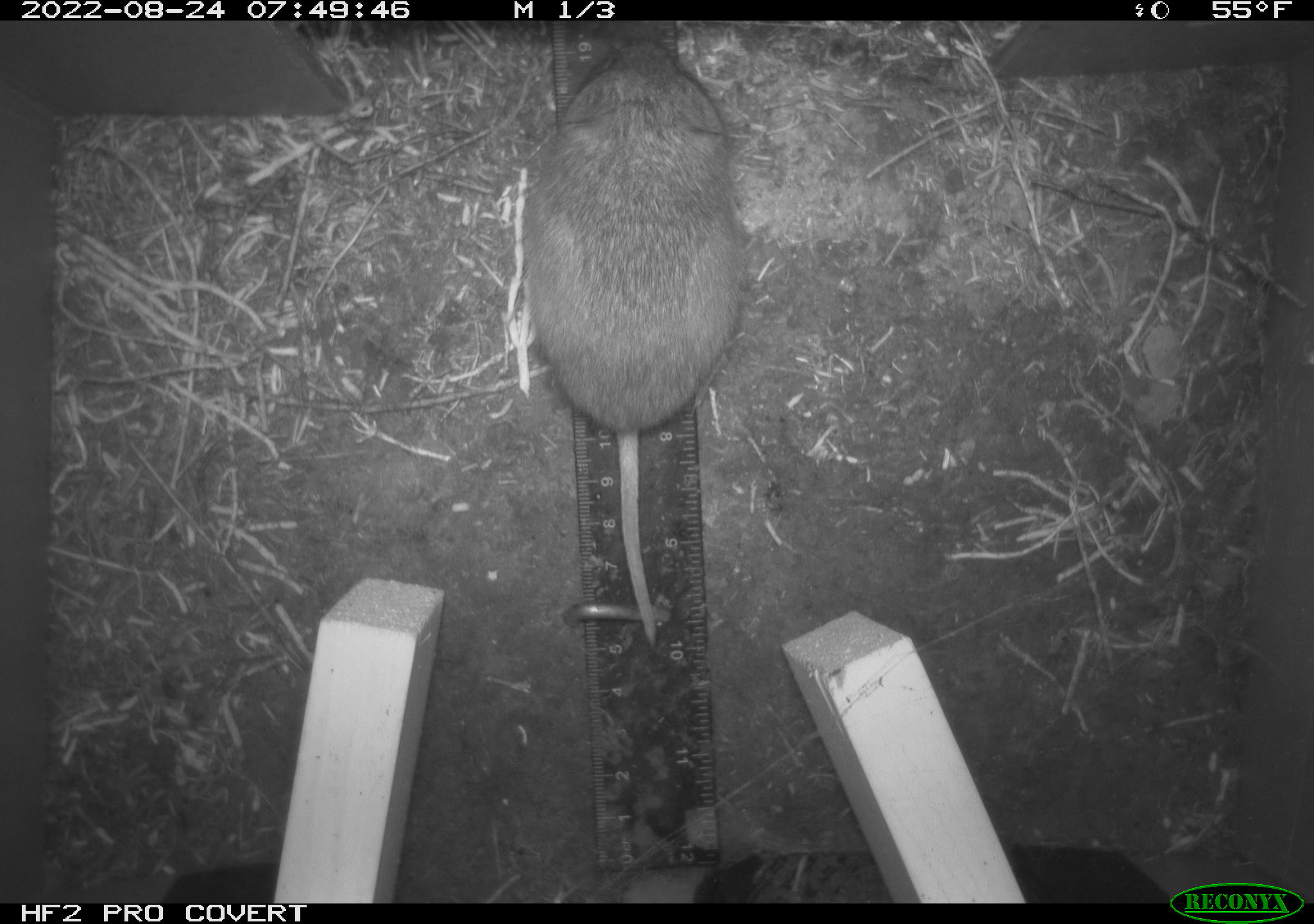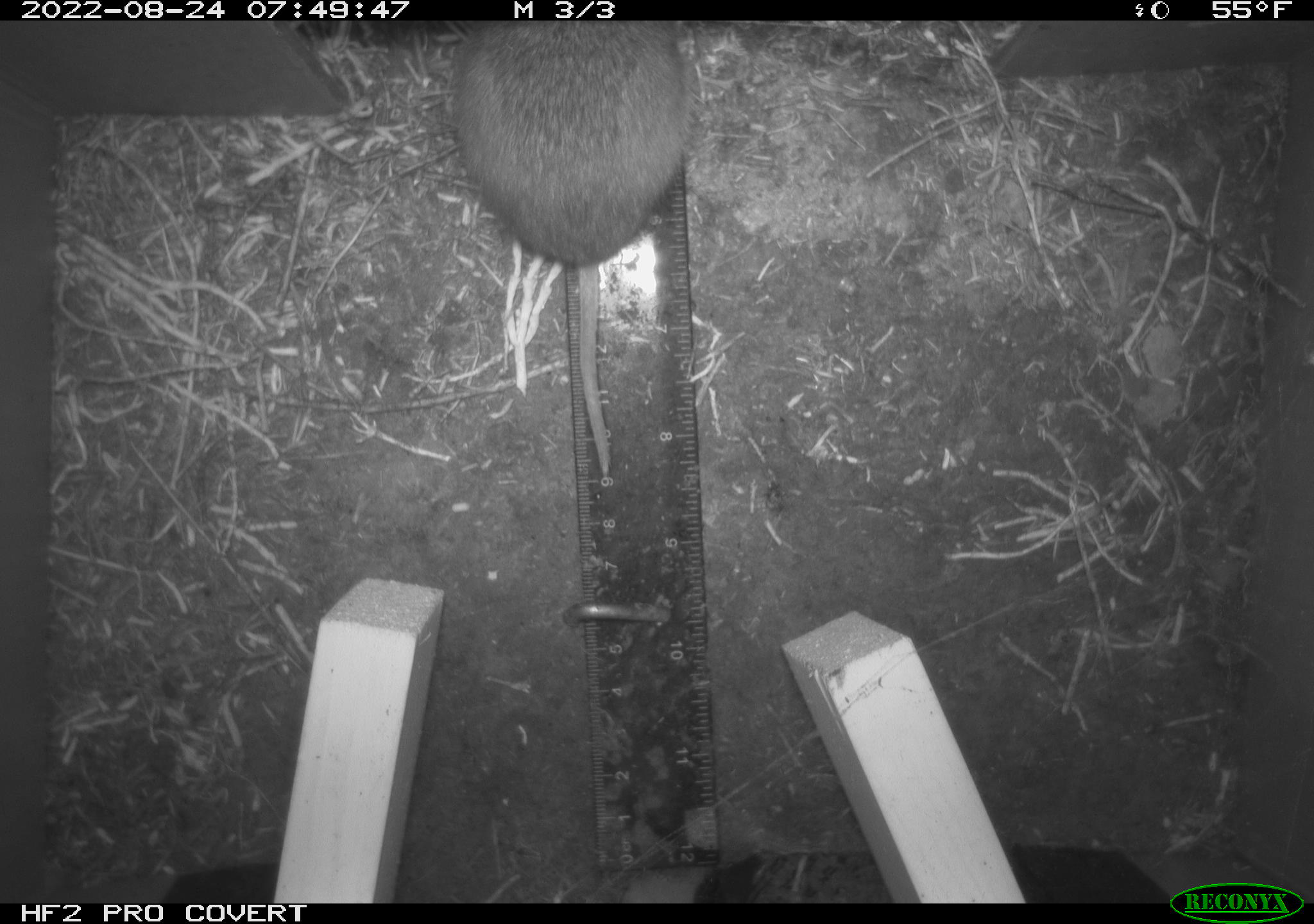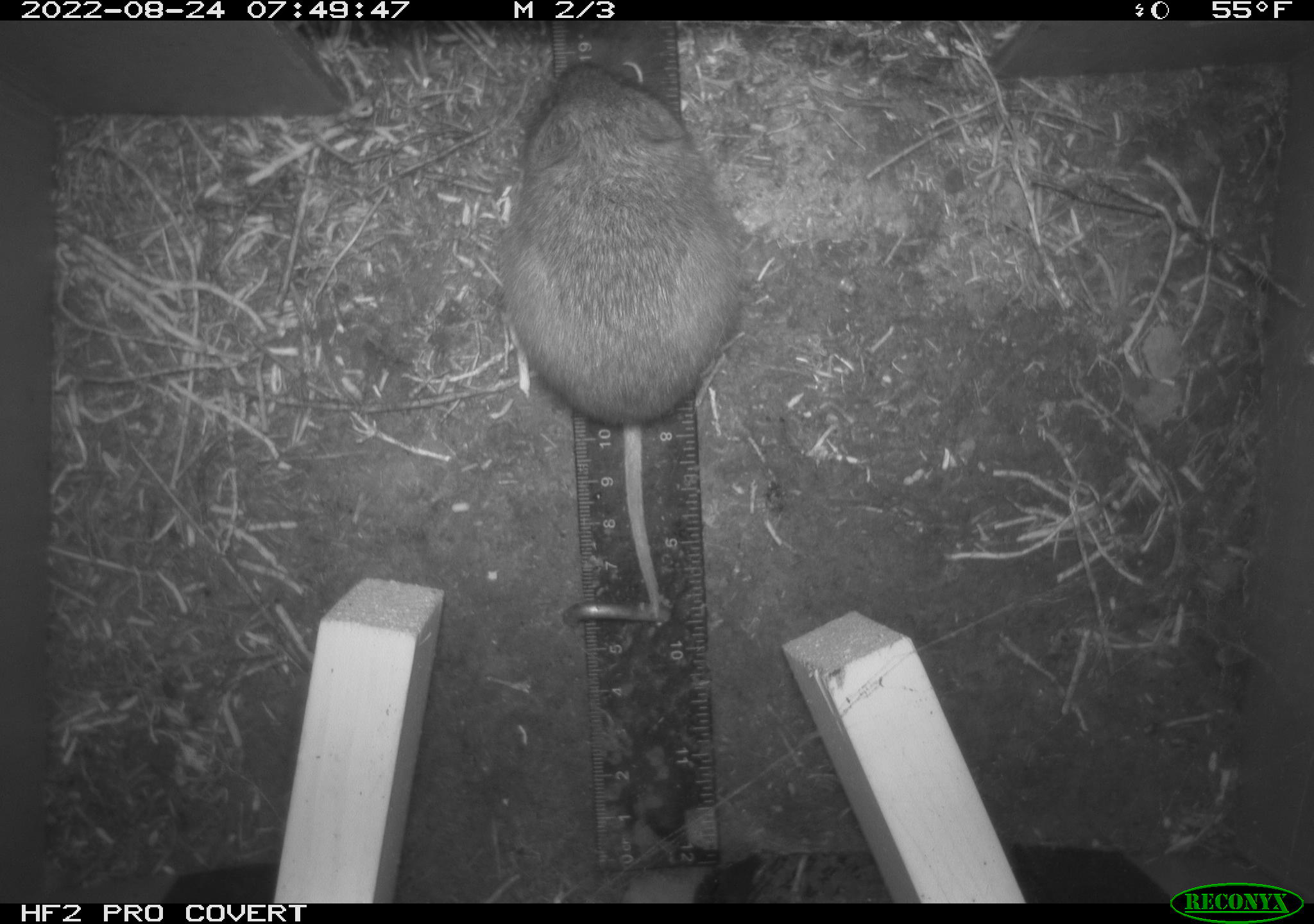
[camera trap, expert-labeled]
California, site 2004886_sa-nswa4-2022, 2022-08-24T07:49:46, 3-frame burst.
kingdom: Animalia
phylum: Chordata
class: Mammalia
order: Rodentia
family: Cricetidae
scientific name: Cricetidae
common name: hamsters, voles, lemmings, and allies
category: cricetidae family